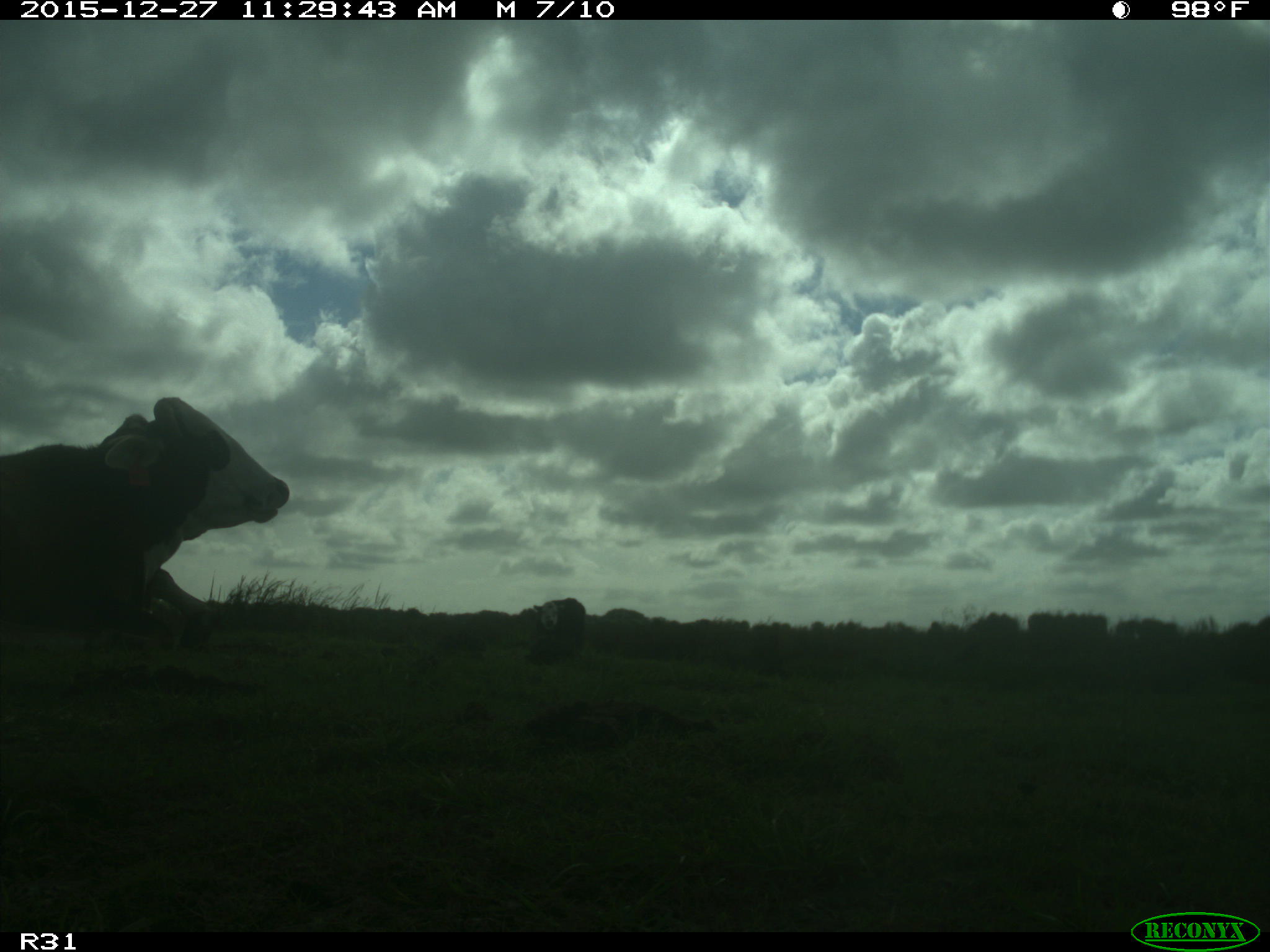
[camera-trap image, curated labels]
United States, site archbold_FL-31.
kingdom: Animalia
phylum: Chordata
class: Mammalia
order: Artiodactyla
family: Bovidae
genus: Bos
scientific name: Bos taurus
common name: domestic cow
Bos taurus (domestic cow).